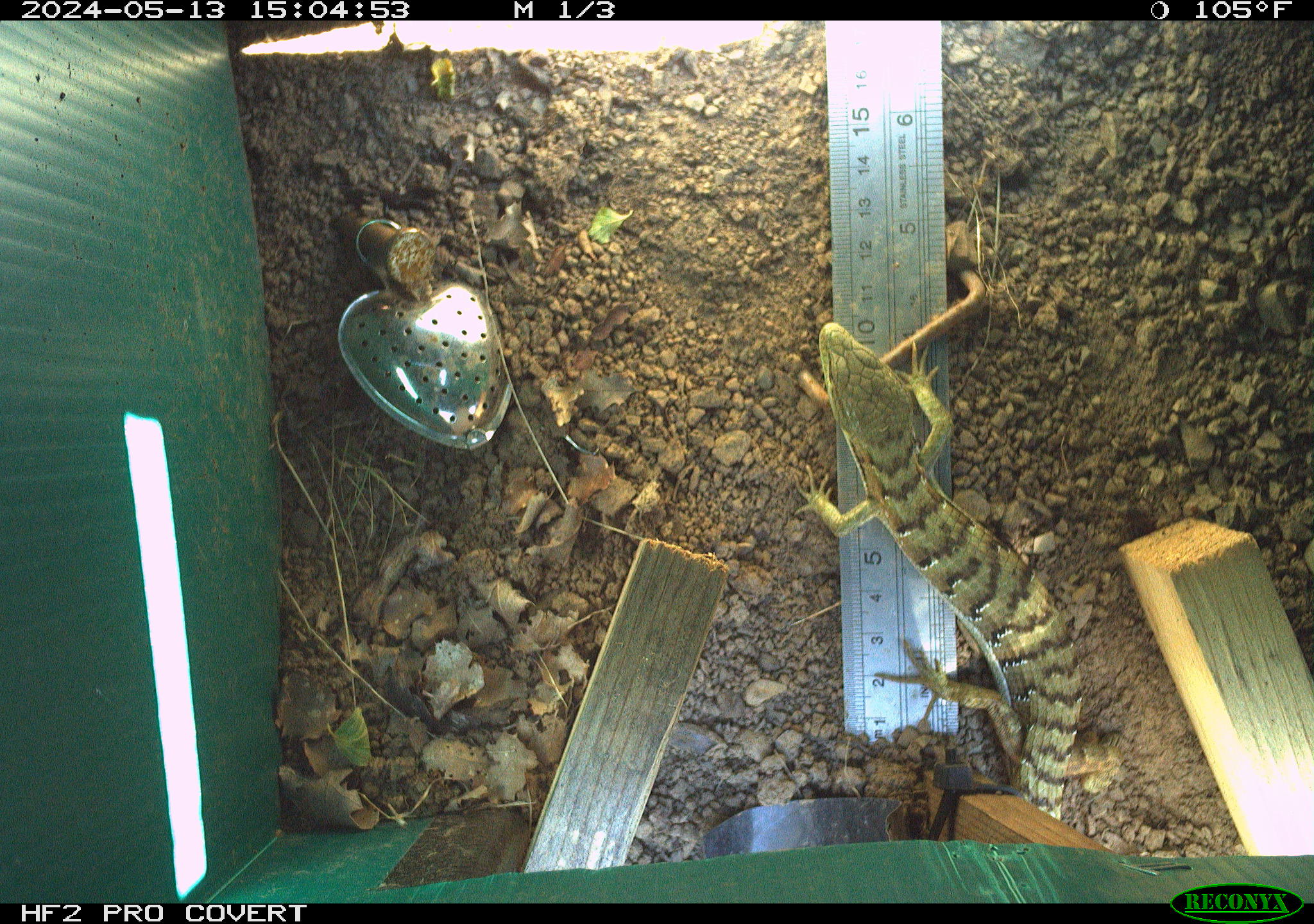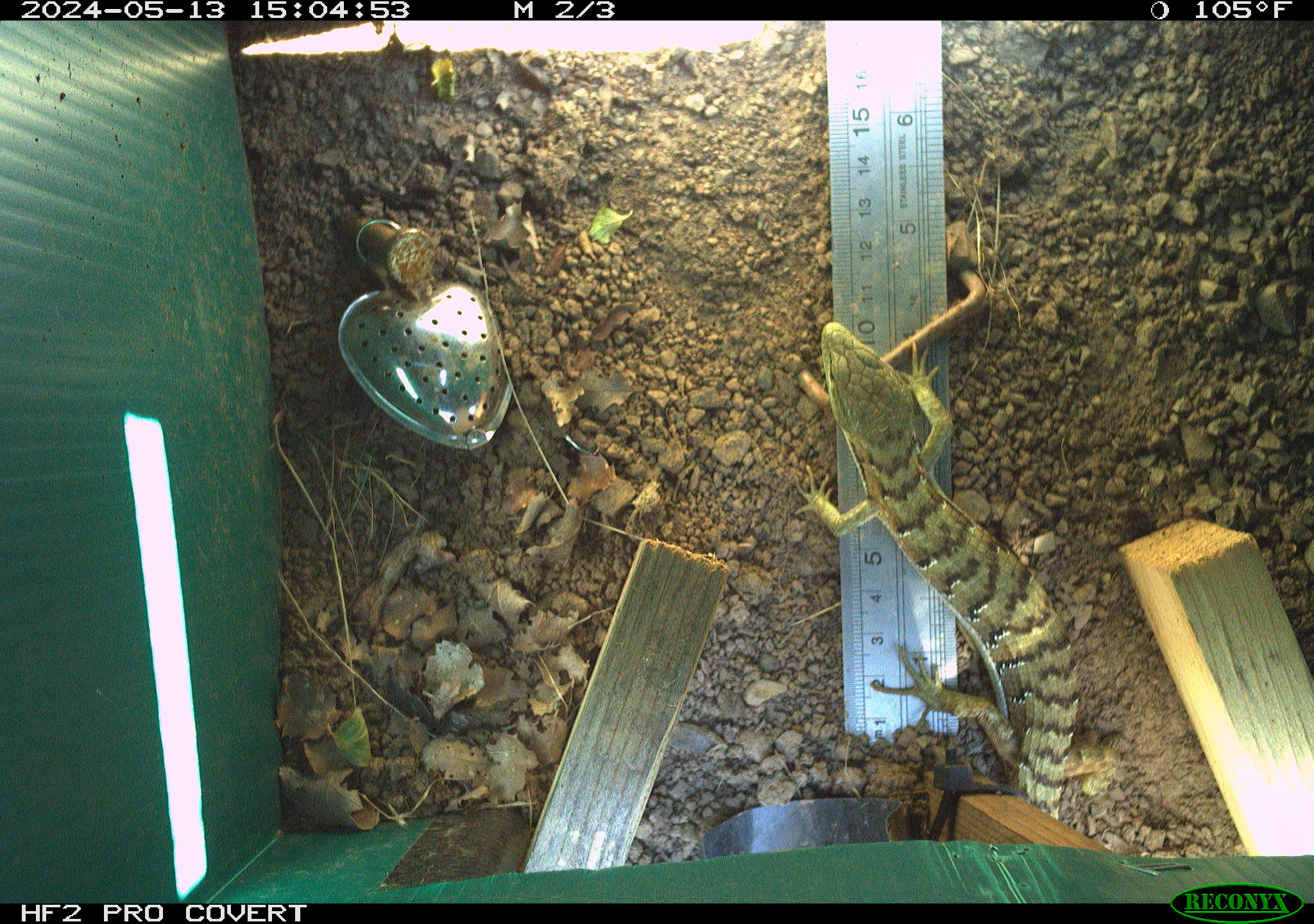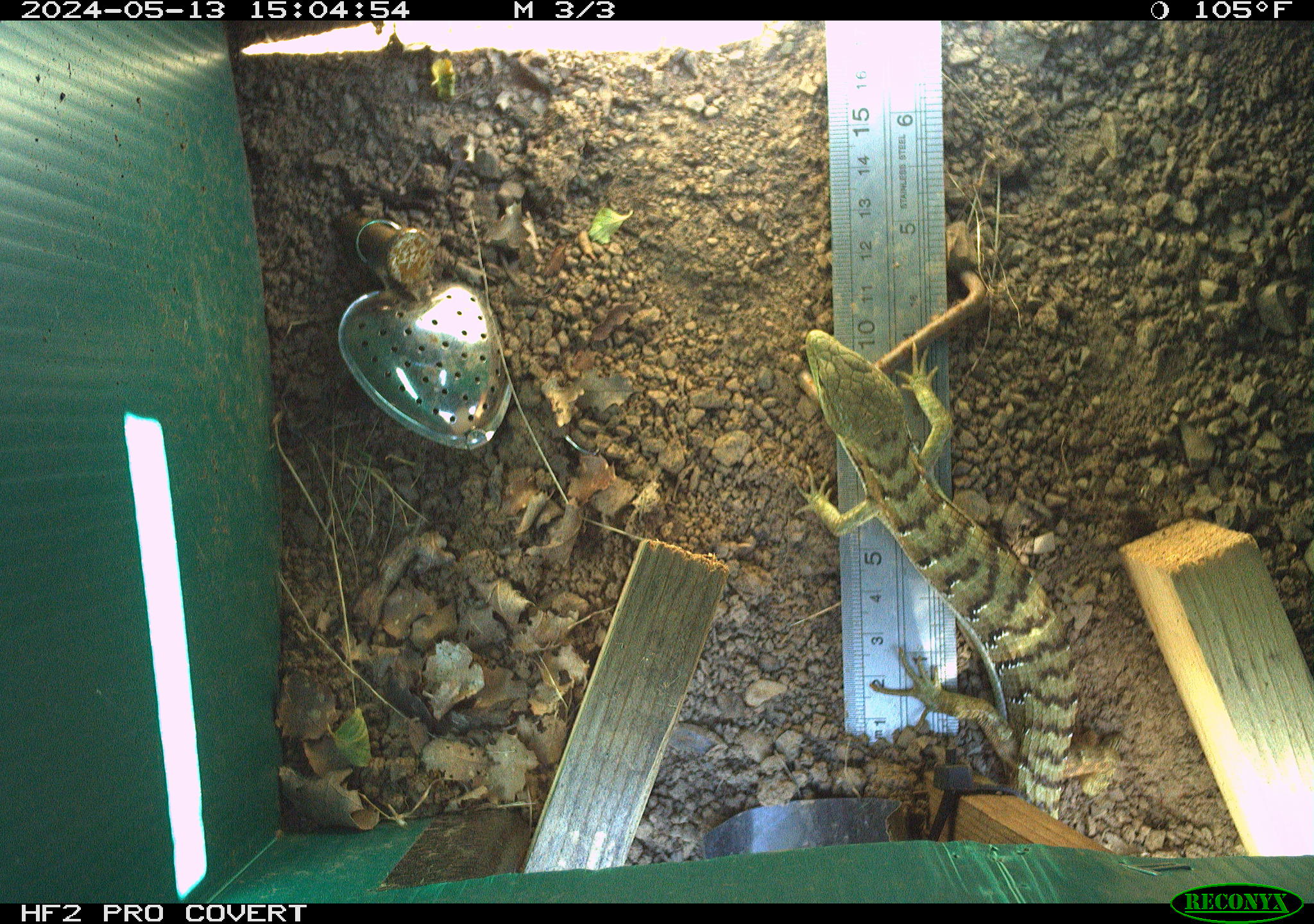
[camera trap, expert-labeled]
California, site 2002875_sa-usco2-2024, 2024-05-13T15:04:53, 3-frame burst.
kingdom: Animalia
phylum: Chordata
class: Reptilia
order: Squamata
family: Anguidae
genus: Elgaria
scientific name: Elgaria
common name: alligator lizards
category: elgaria species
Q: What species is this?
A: Elgaria species (alligator lizards) (Elgaria).